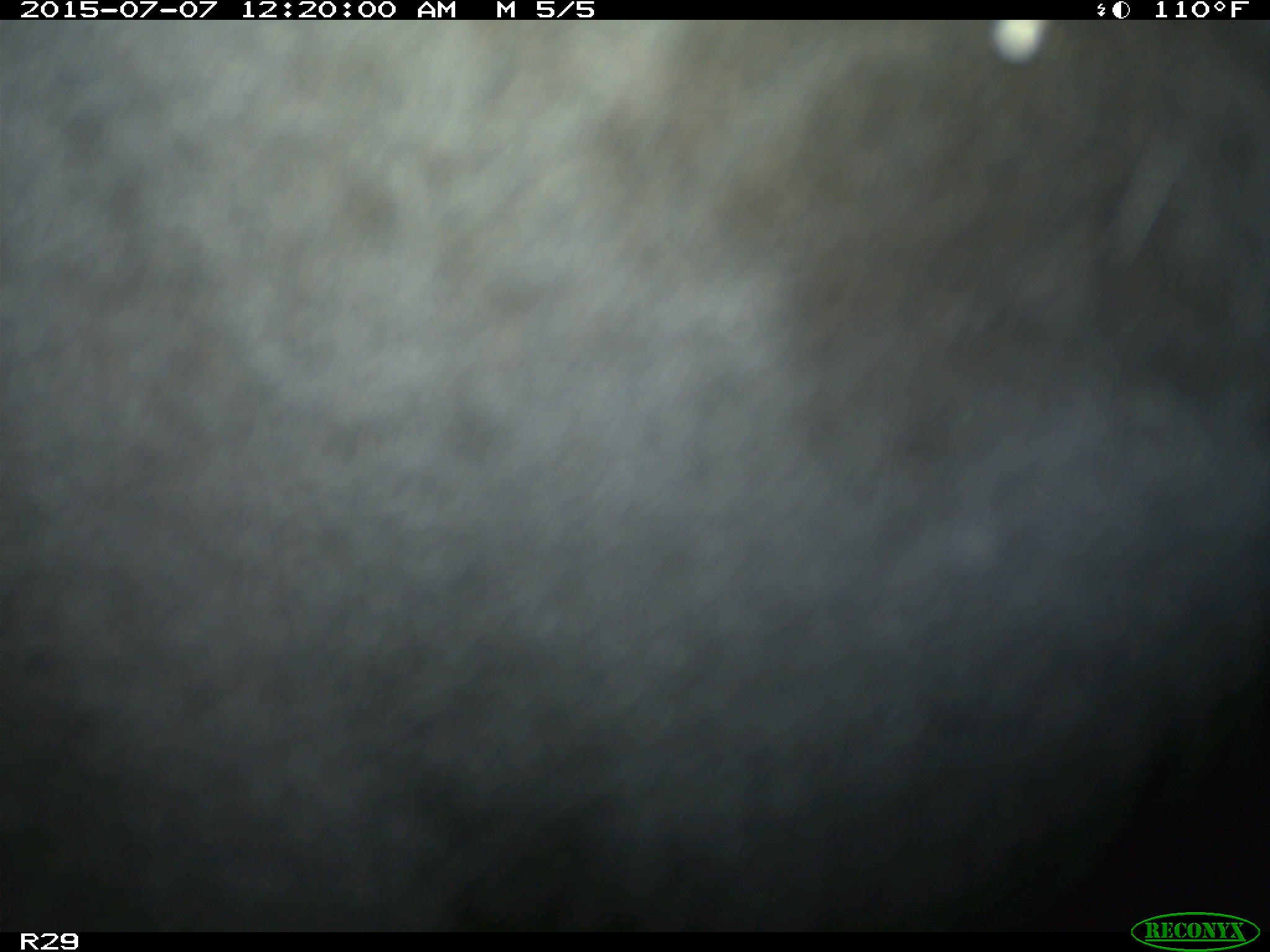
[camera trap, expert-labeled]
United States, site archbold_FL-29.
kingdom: Animalia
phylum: Chordata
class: Mammalia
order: Artiodactyla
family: Bovidae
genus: Bos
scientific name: Bos taurus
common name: domestic cow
Bos taurus (domestic cow).